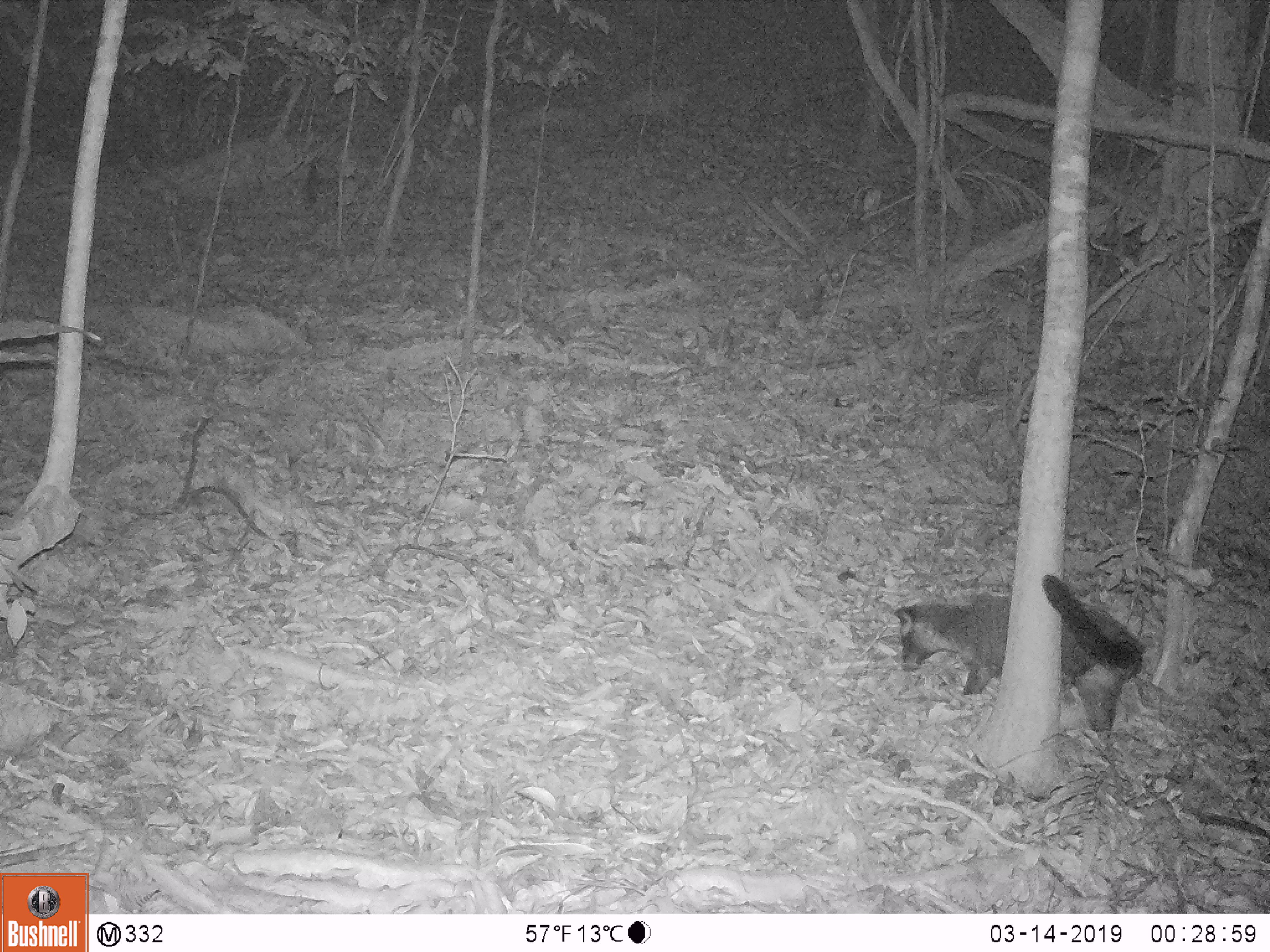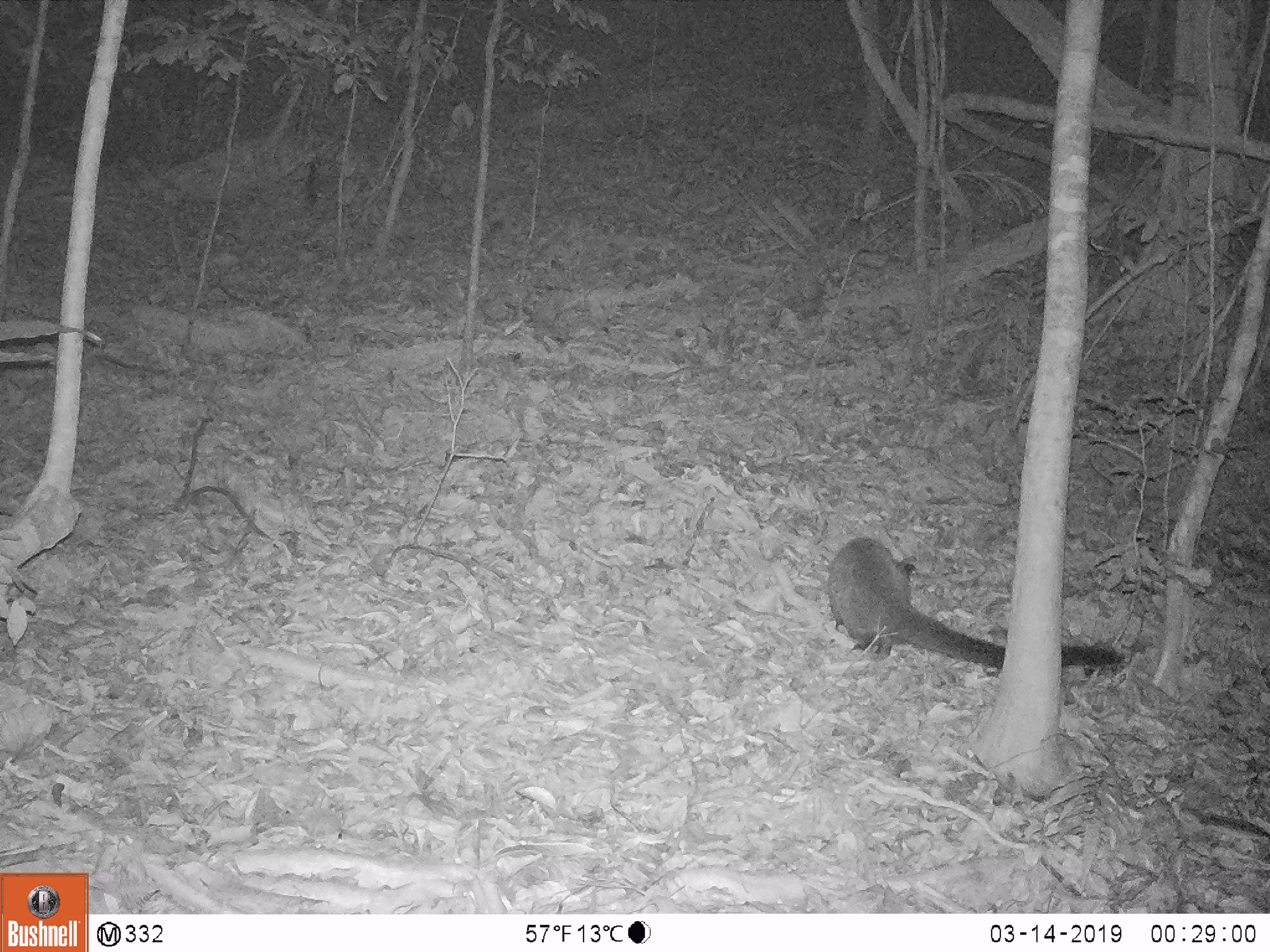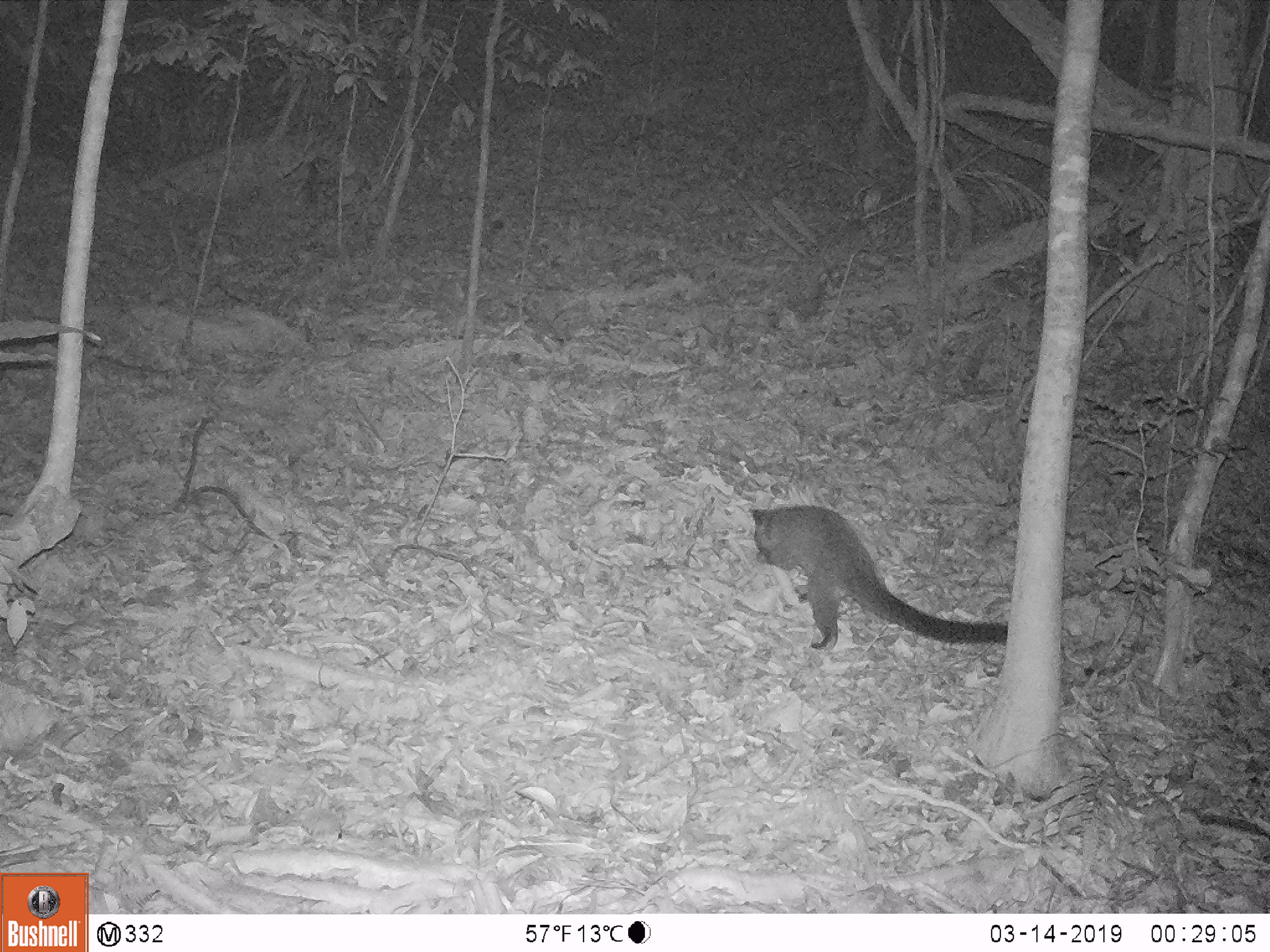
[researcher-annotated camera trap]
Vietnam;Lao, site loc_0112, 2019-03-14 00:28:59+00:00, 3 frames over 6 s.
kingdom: Animalia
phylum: Chordata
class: Mammalia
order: Carnivora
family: Viverridae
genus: Paguma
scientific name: Paguma larvata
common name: masked palm civet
Masked palm civet (Paguma larvata). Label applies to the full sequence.